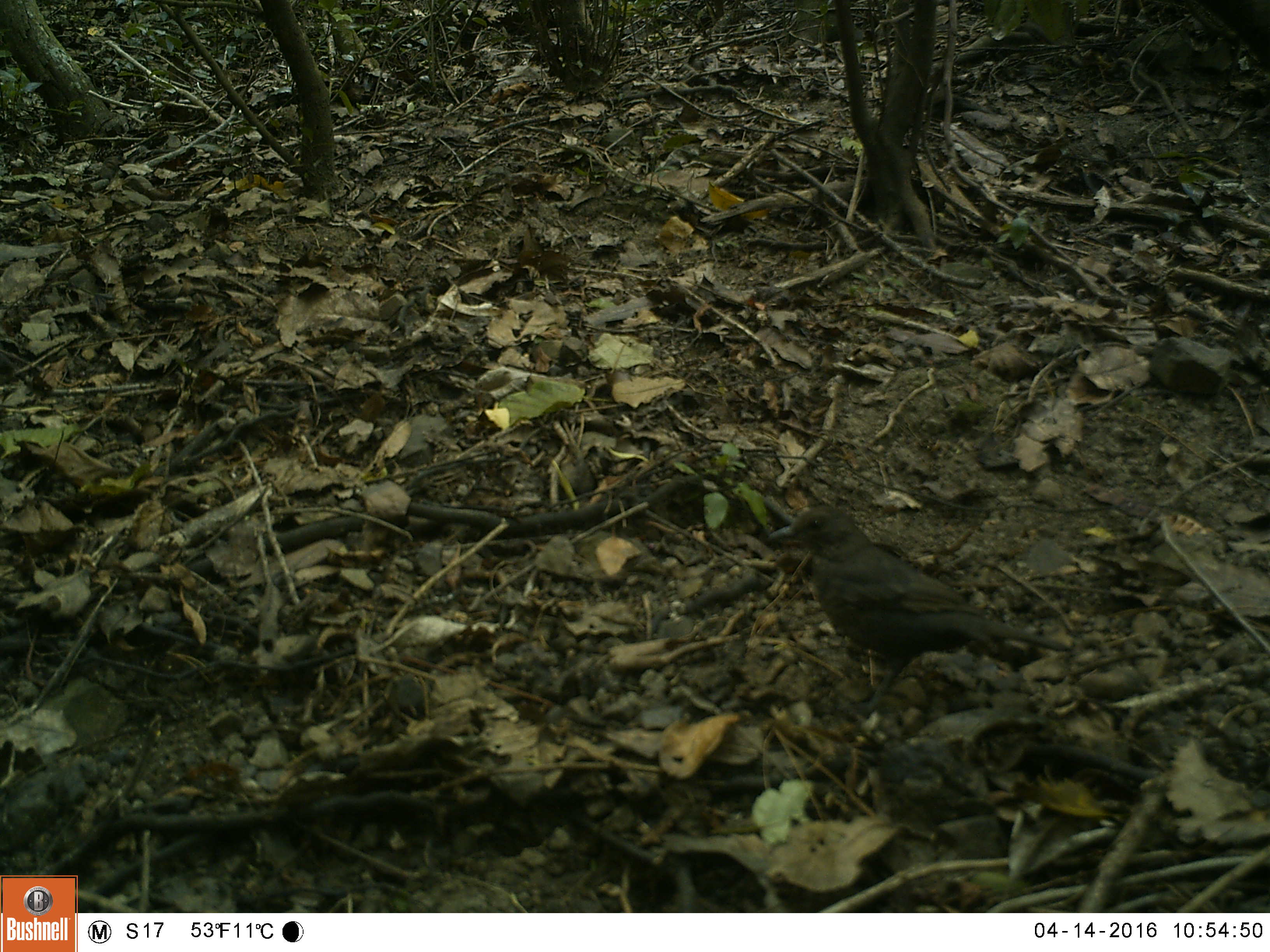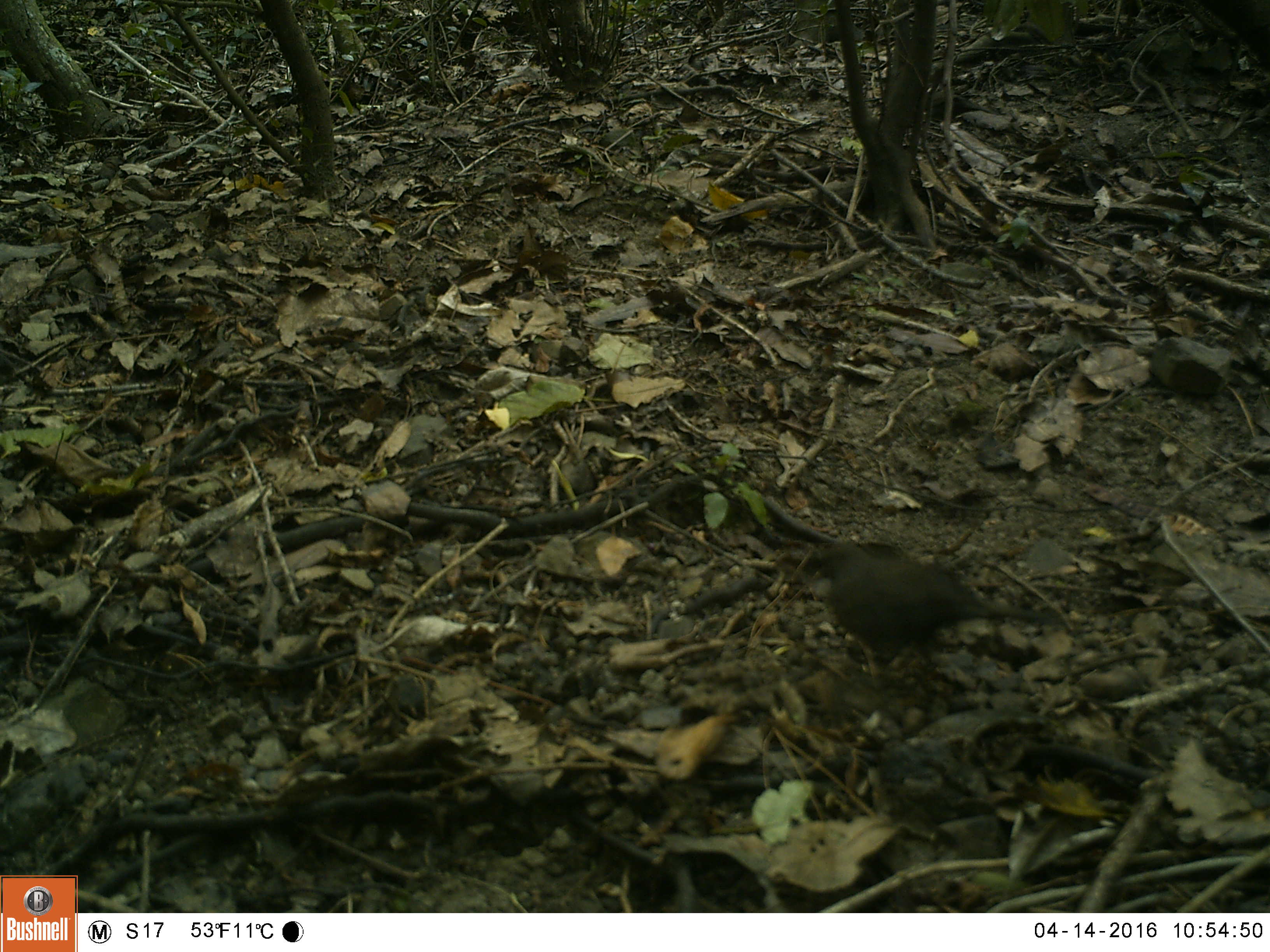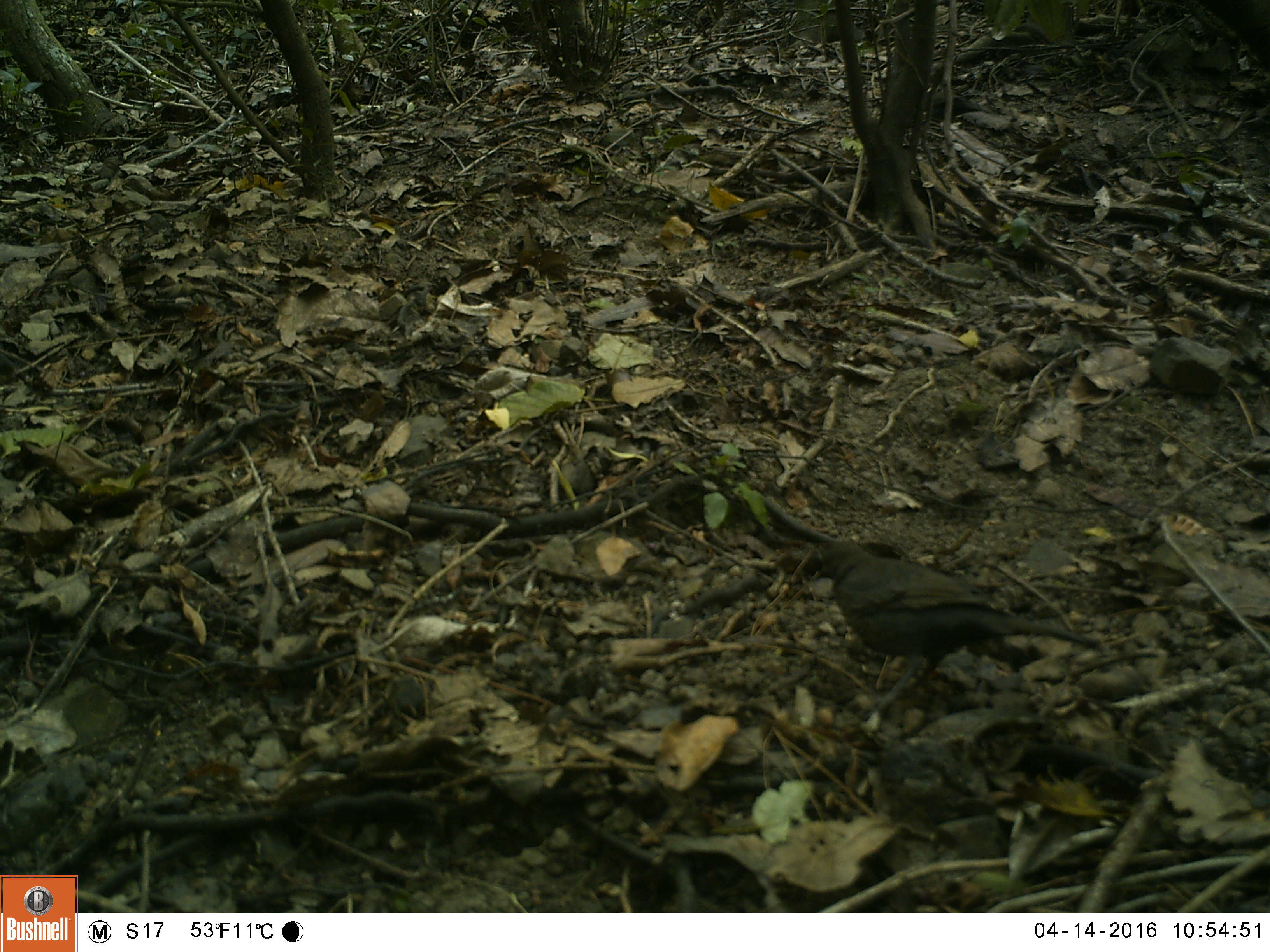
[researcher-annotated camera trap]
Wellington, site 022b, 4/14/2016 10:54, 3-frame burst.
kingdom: Animalia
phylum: Chordata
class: Aves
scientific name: Aves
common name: bird